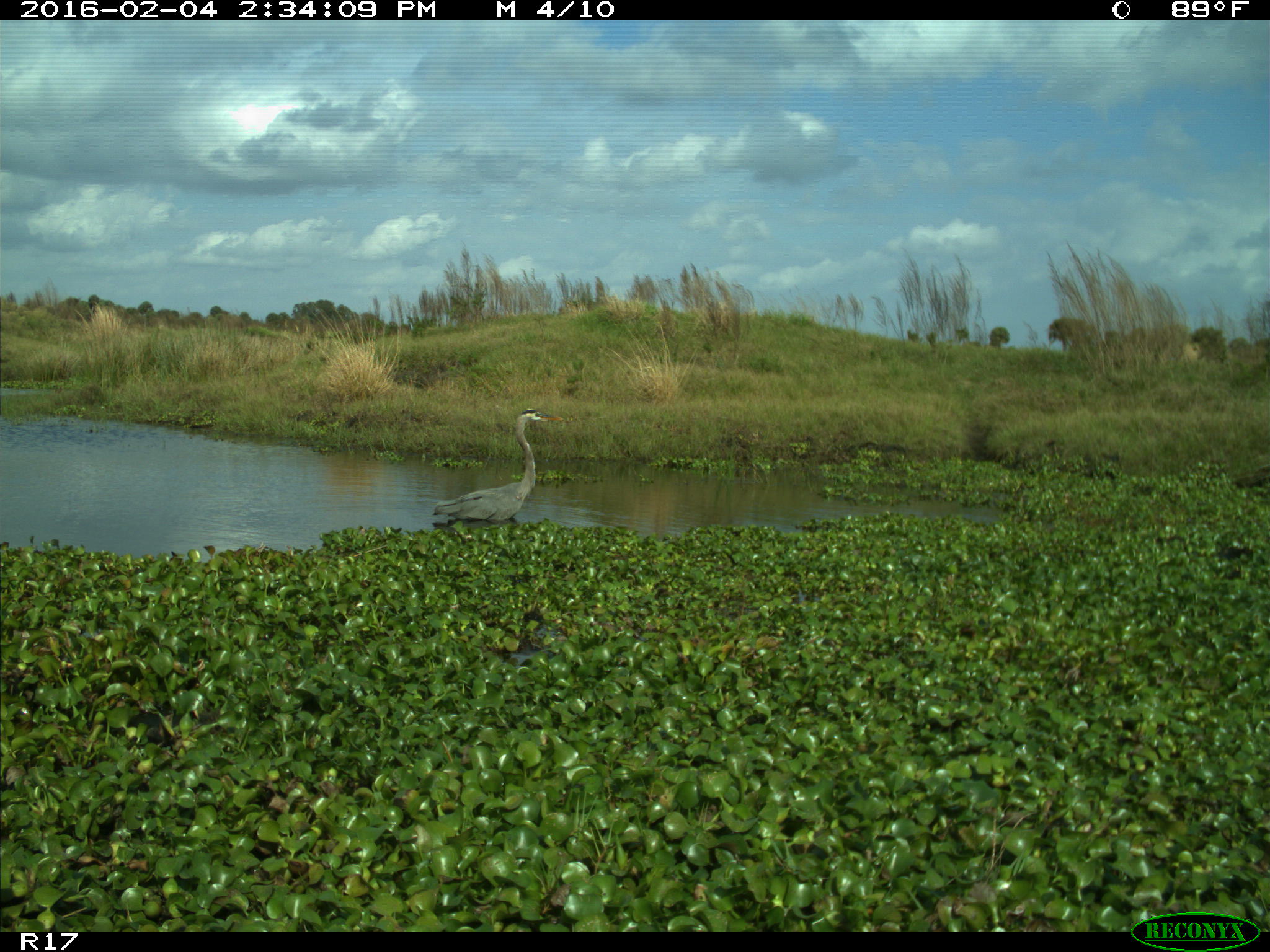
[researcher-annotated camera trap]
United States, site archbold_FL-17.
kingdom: Animalia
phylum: Chordata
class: Aves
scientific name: Aves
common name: birds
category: unidentified bird